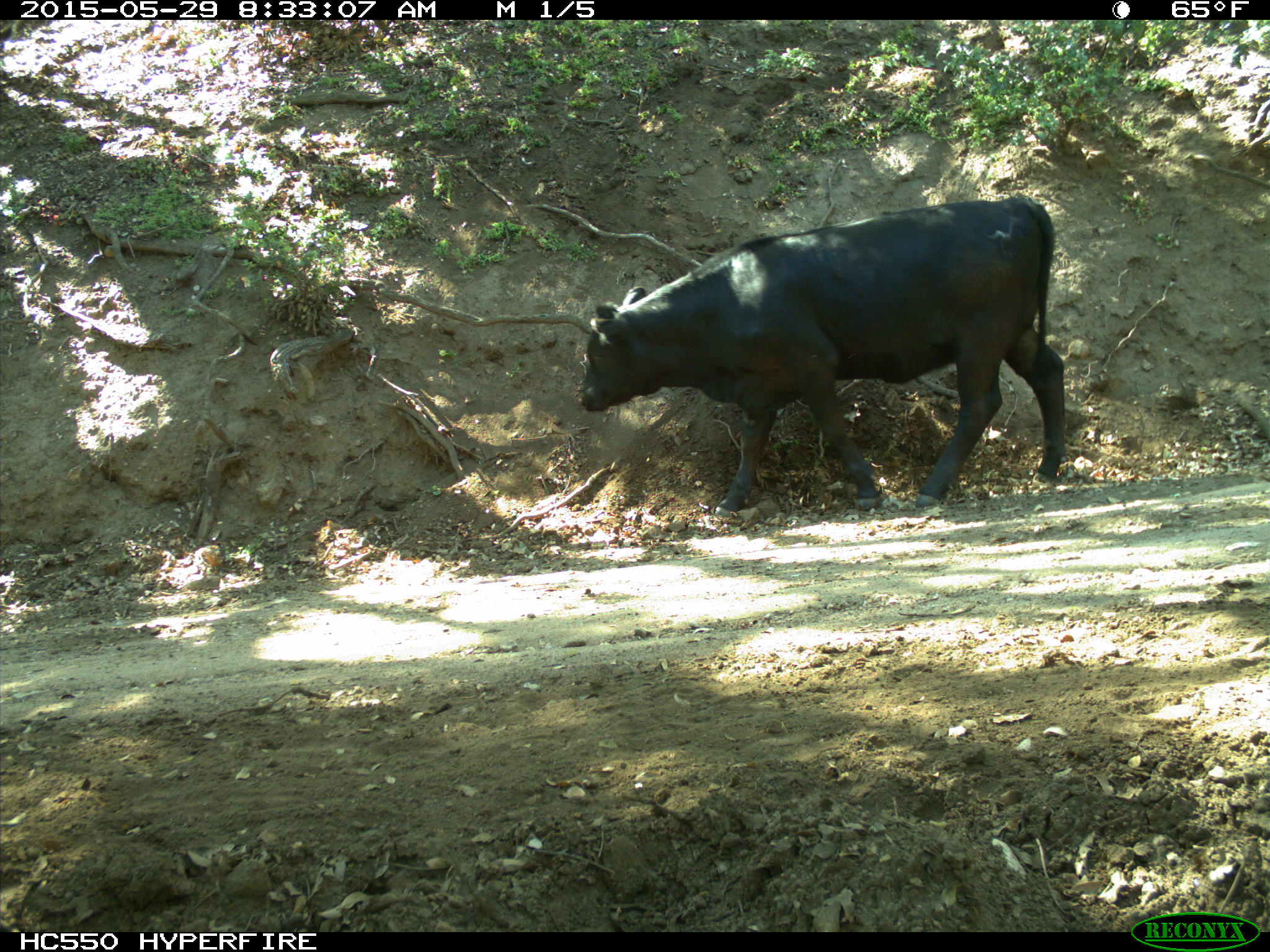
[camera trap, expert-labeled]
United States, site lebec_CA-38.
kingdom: Animalia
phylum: Chordata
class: Mammalia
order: Artiodactyla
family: Bovidae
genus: Bos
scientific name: Bos taurus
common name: domestic cow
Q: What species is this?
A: Bos taurus (domestic cow).